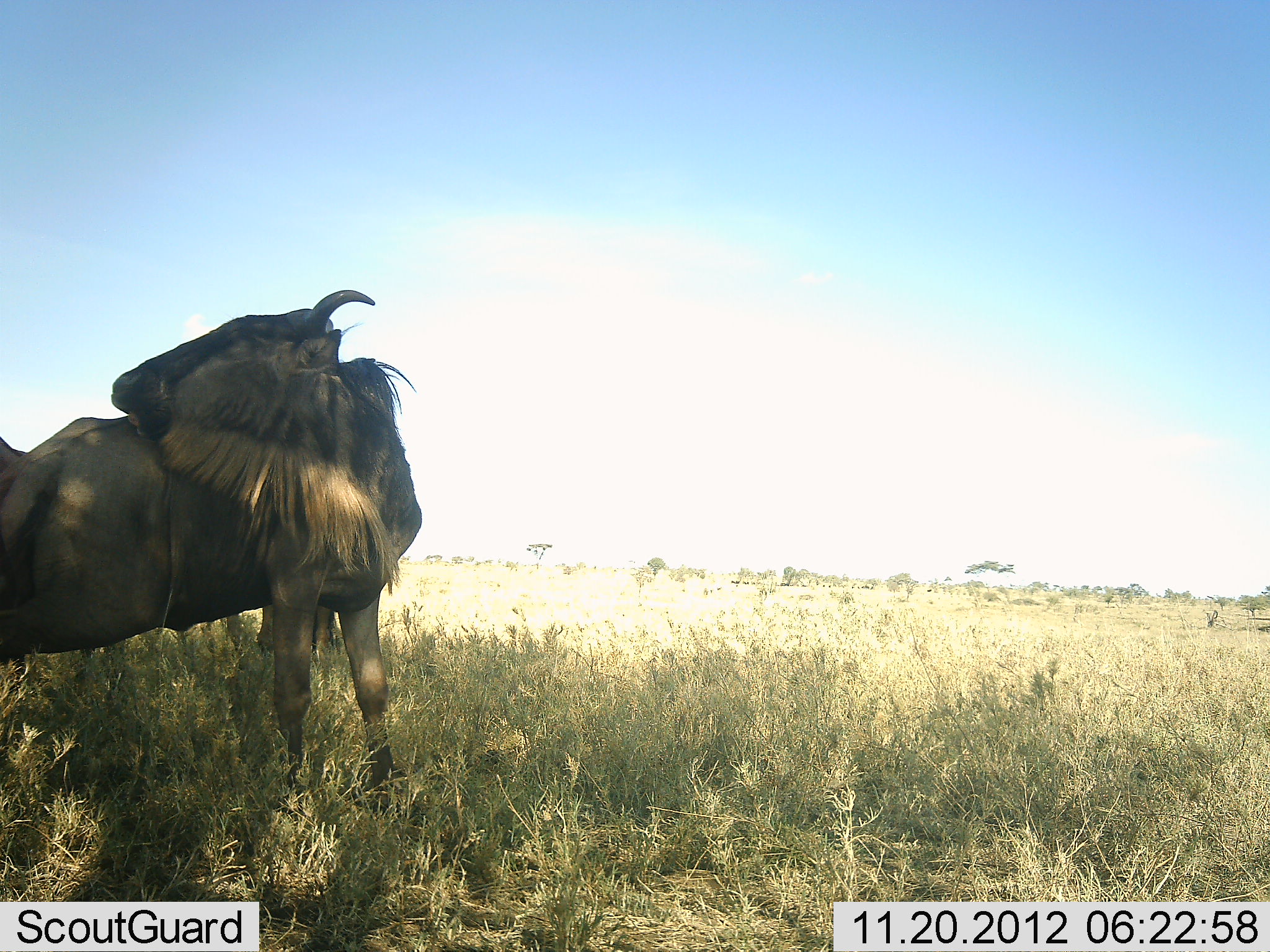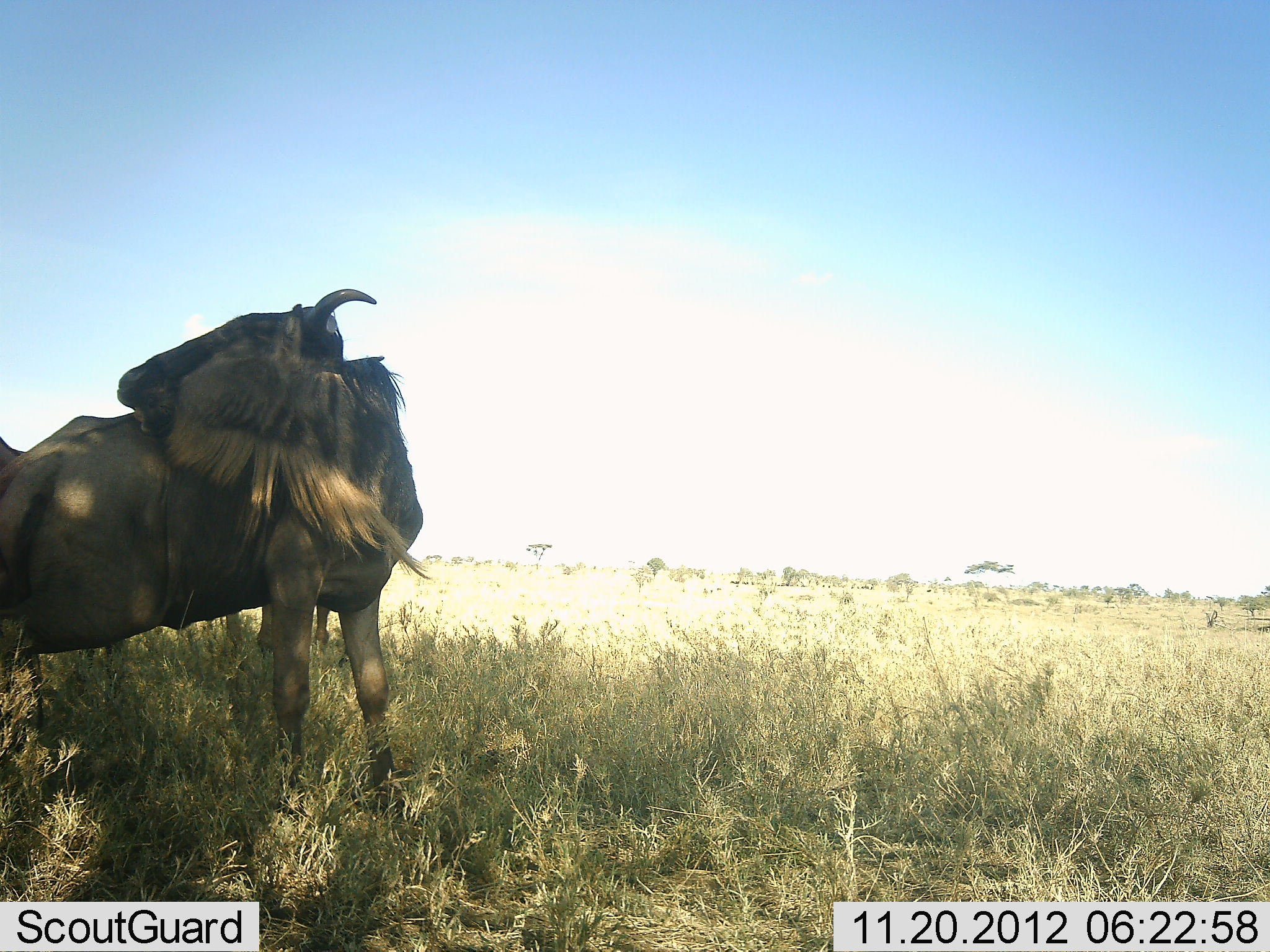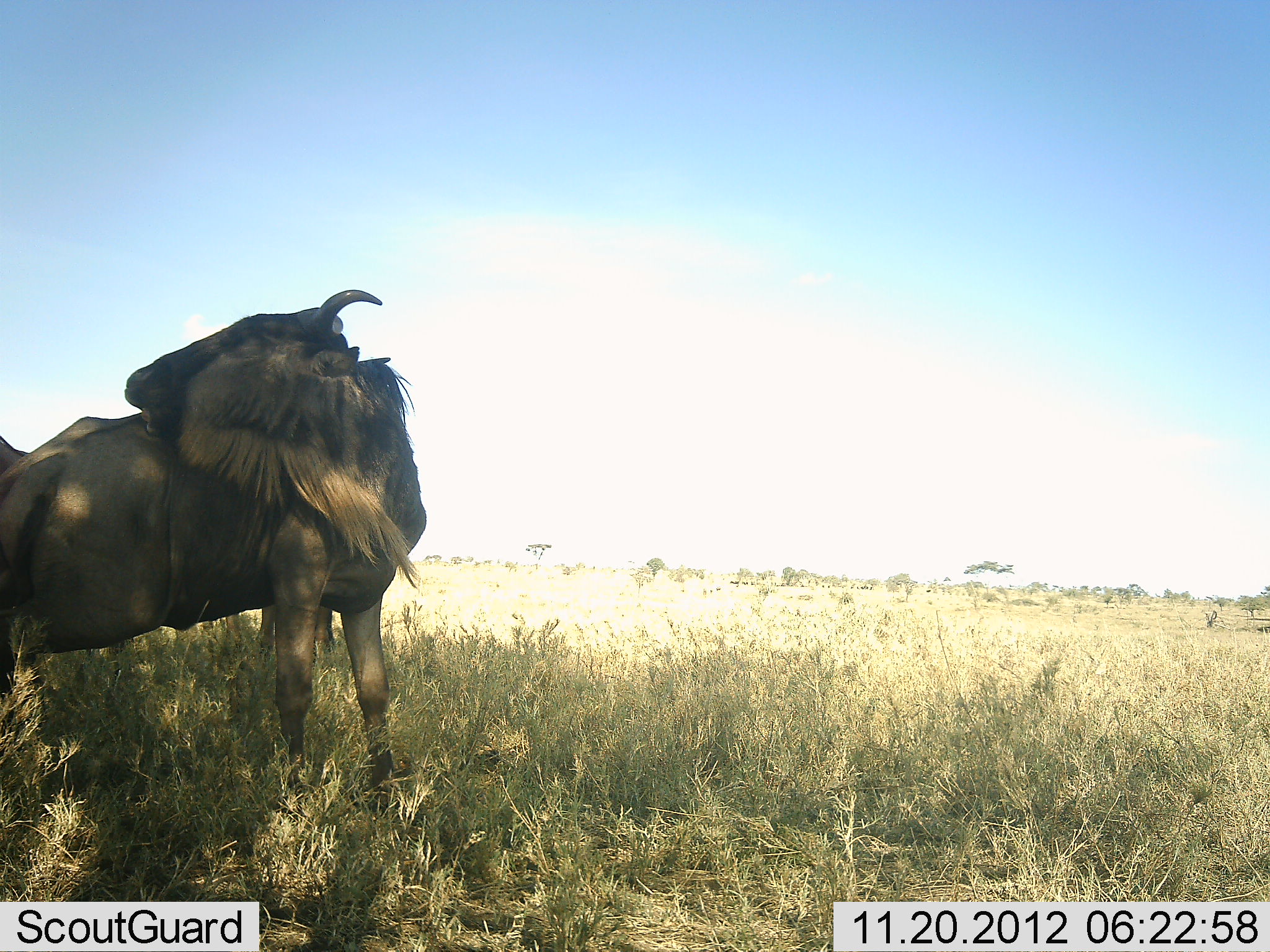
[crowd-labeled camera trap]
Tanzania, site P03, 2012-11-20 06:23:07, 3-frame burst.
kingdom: Animalia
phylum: Chordata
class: Mammalia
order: Artiodactyla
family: Bovidae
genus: Connochaetes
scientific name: Connochaetes taurinus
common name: blue wildebeest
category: wildebeest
Wildebeest (blue wildebeest) (Connochaetes taurinus), count 1. Behavior (volunteer vote fractions): standing 100%, resting 0%, moving 0%, interacting 0%. Young present (vote fraction): 0%. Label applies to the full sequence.